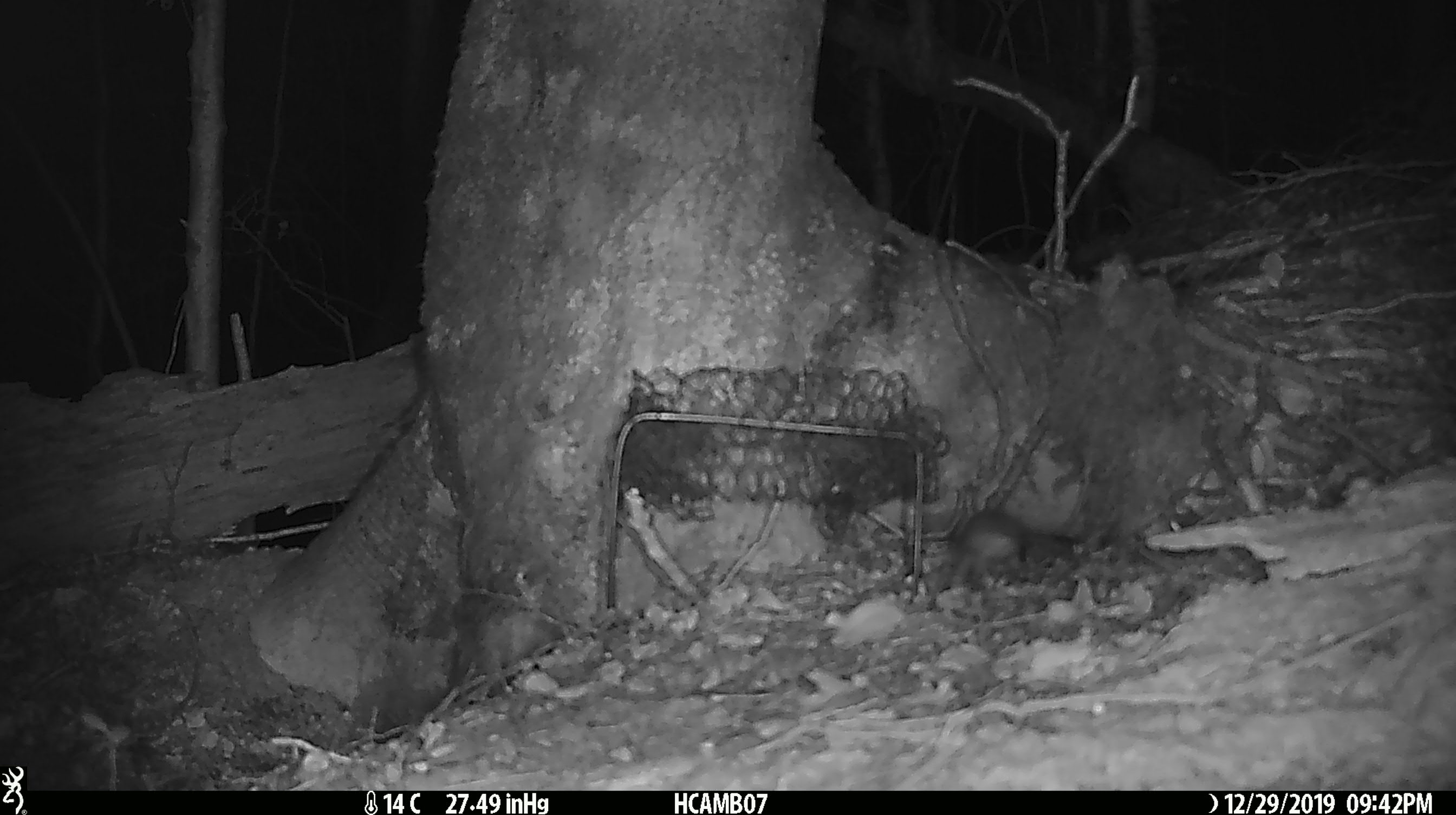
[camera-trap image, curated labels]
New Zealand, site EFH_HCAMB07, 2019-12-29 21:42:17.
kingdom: Animalia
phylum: Chordata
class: Mammalia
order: Rodentia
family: Muridae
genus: Mus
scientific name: Mus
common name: mouse